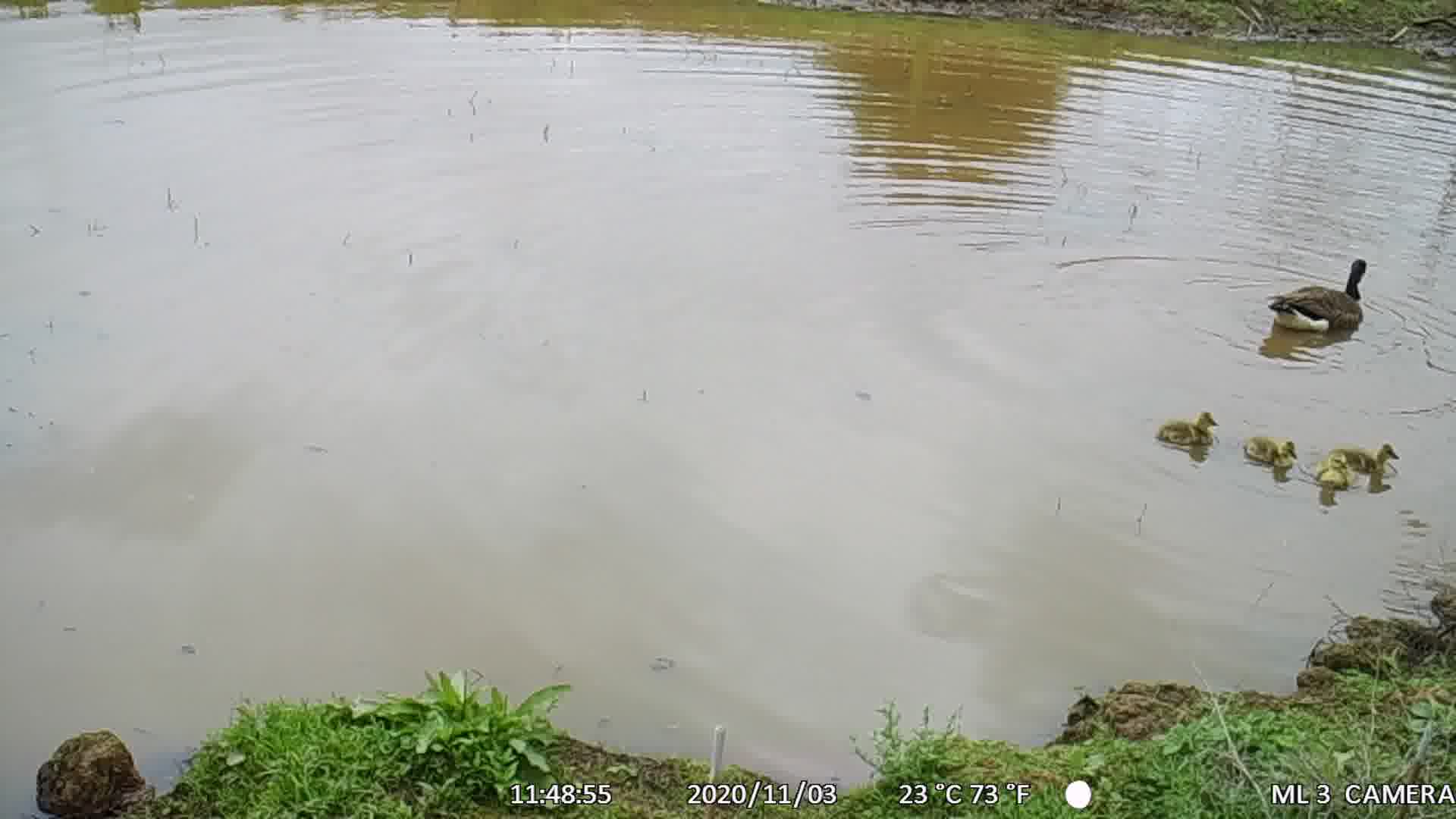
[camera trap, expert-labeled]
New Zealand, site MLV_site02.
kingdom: Animalia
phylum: Chordata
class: Aves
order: Anseriformes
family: Anatidae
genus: Branta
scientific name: Branta canadensis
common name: canada goose